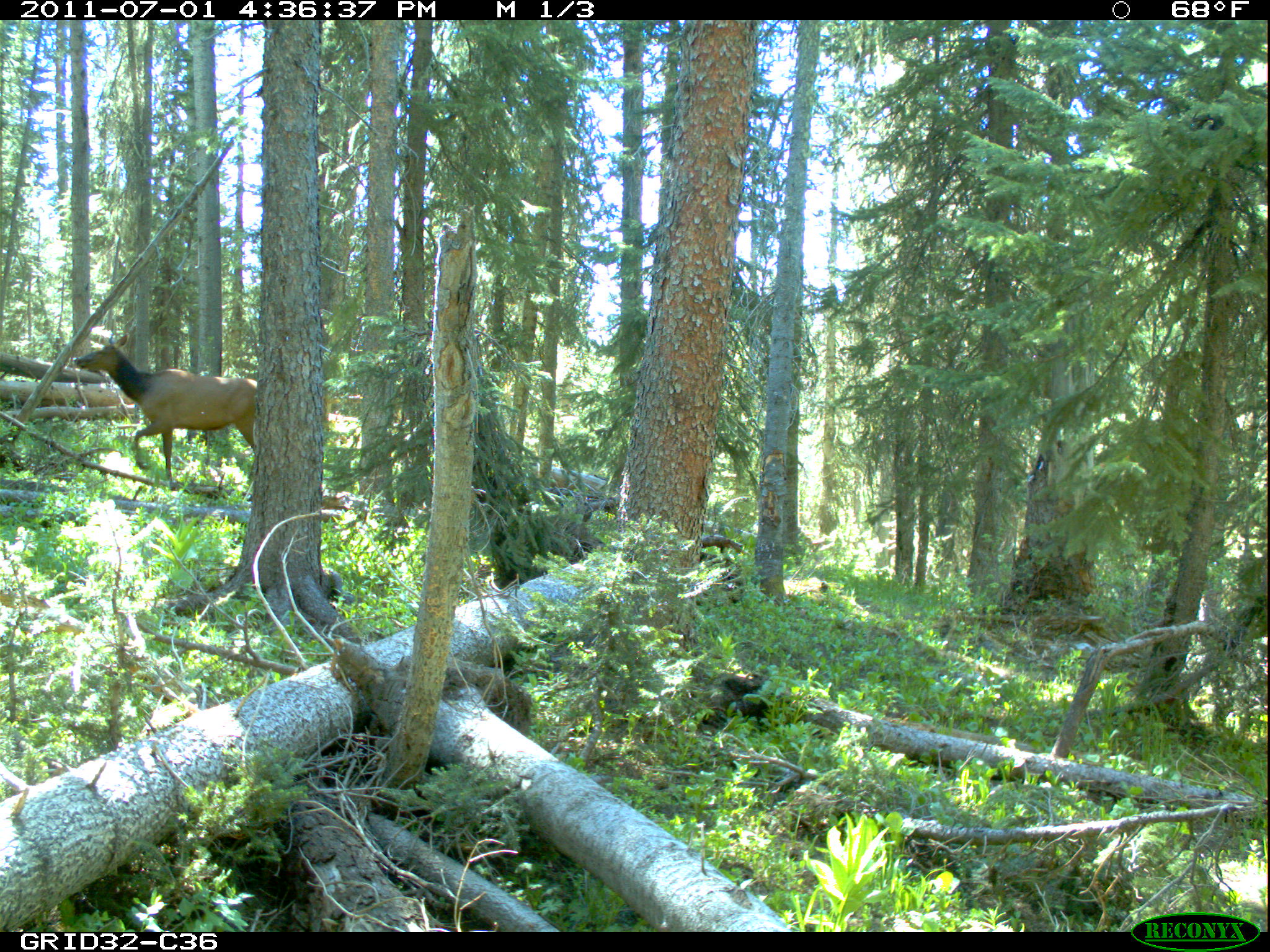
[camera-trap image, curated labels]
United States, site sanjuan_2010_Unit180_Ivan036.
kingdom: Animalia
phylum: Chordata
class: Mammalia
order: Artiodactyla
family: Cervidae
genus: Cervus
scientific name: Cervus elaphus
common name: red deer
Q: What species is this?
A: Cervus elaphus (red deer).